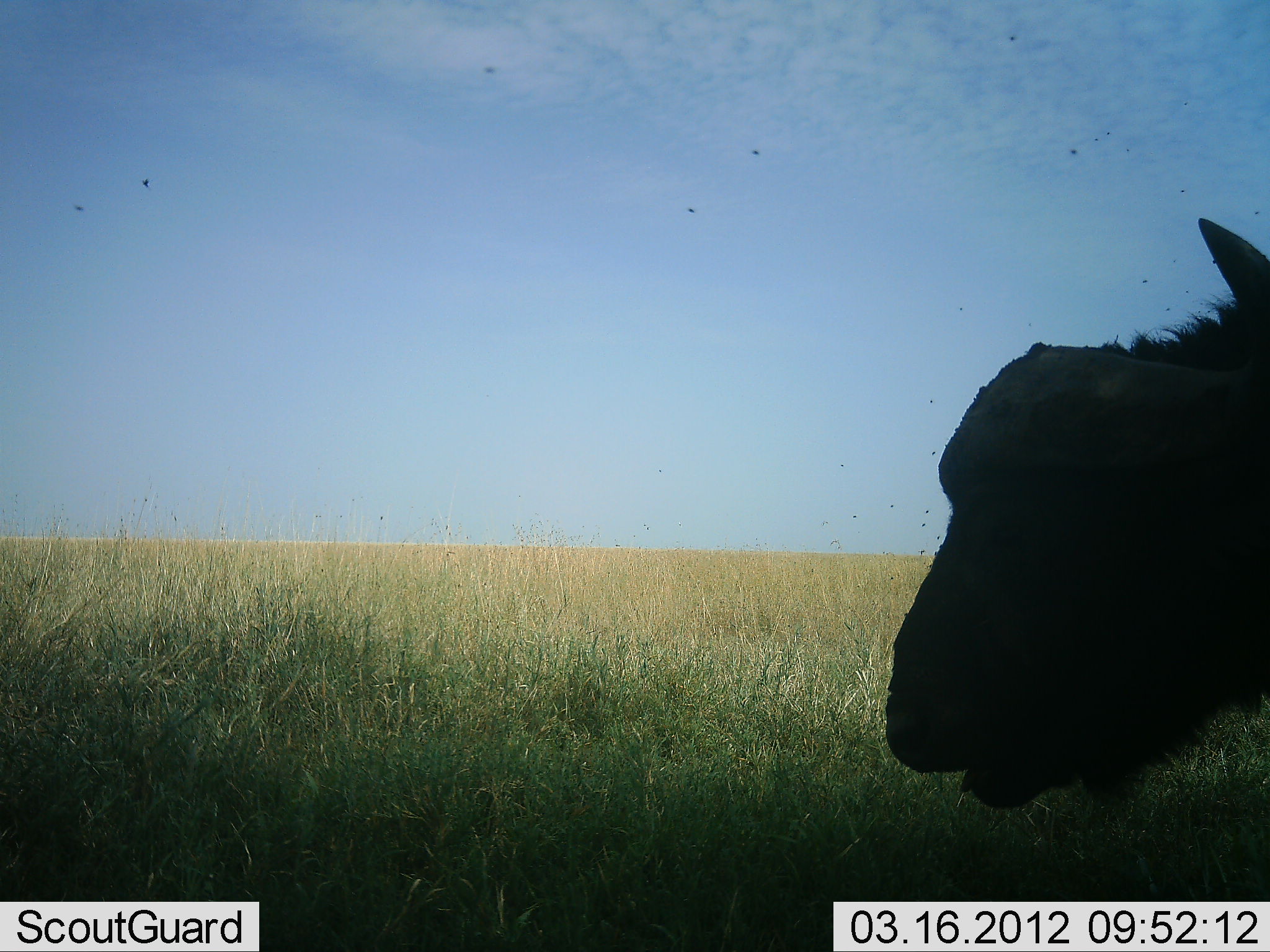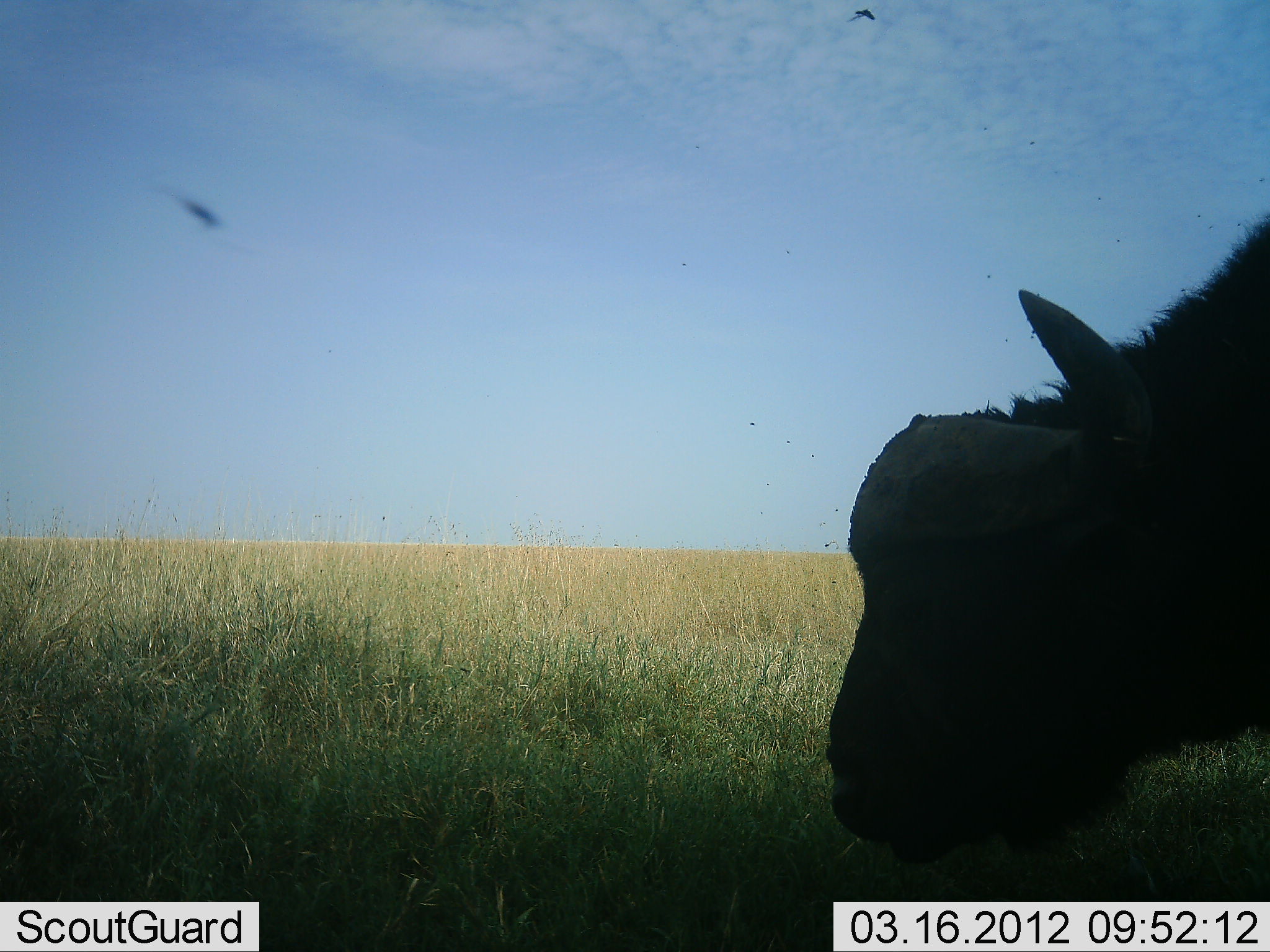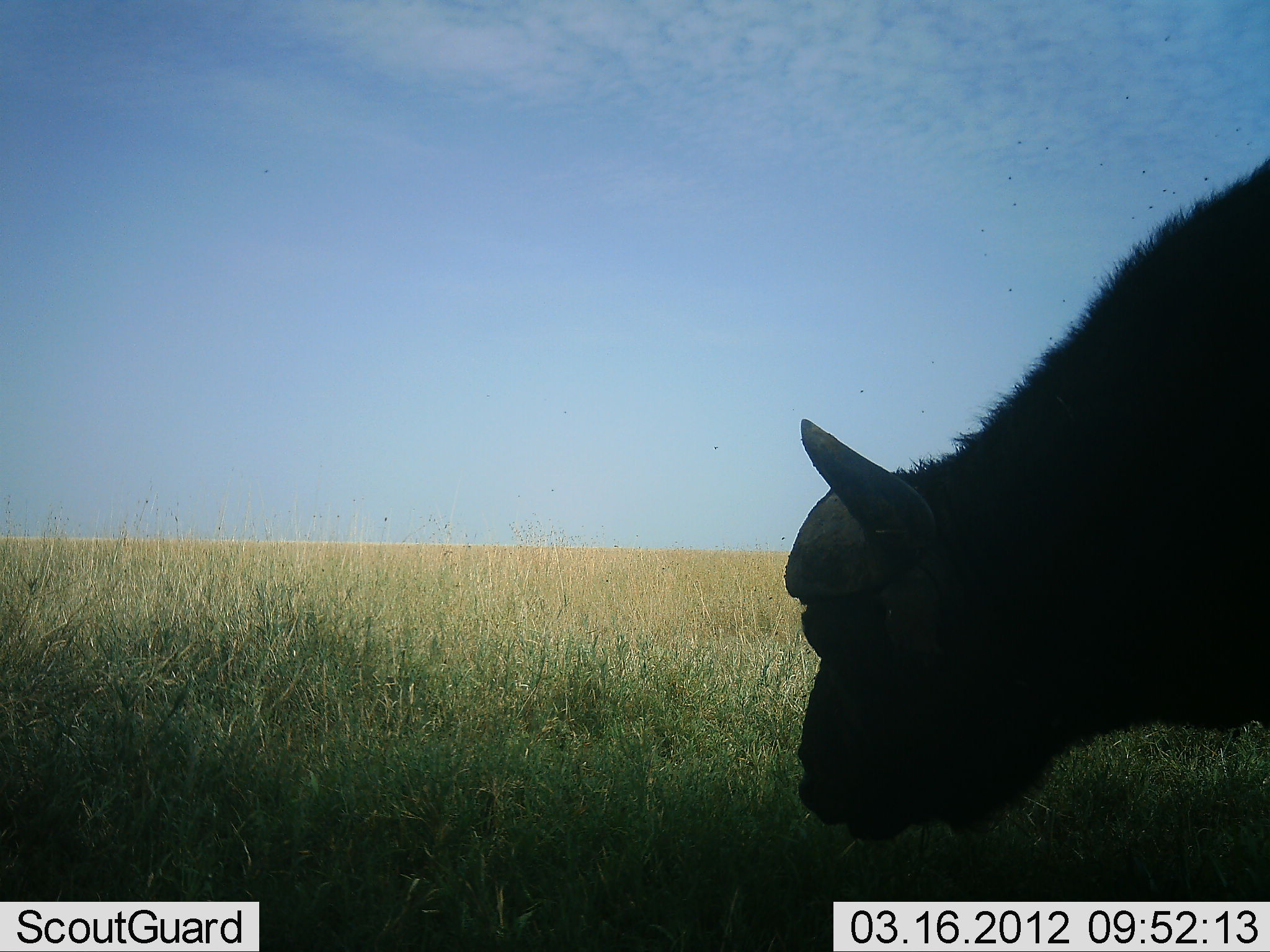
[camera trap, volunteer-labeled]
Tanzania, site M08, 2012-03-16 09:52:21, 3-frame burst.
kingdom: Animalia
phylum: Chordata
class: Mammalia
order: Artiodactyla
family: Bovidae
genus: Syncerus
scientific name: Syncerus caffer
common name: cape buffalo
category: buffalo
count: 1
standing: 35%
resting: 0%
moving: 9%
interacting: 0%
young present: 0%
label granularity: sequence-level